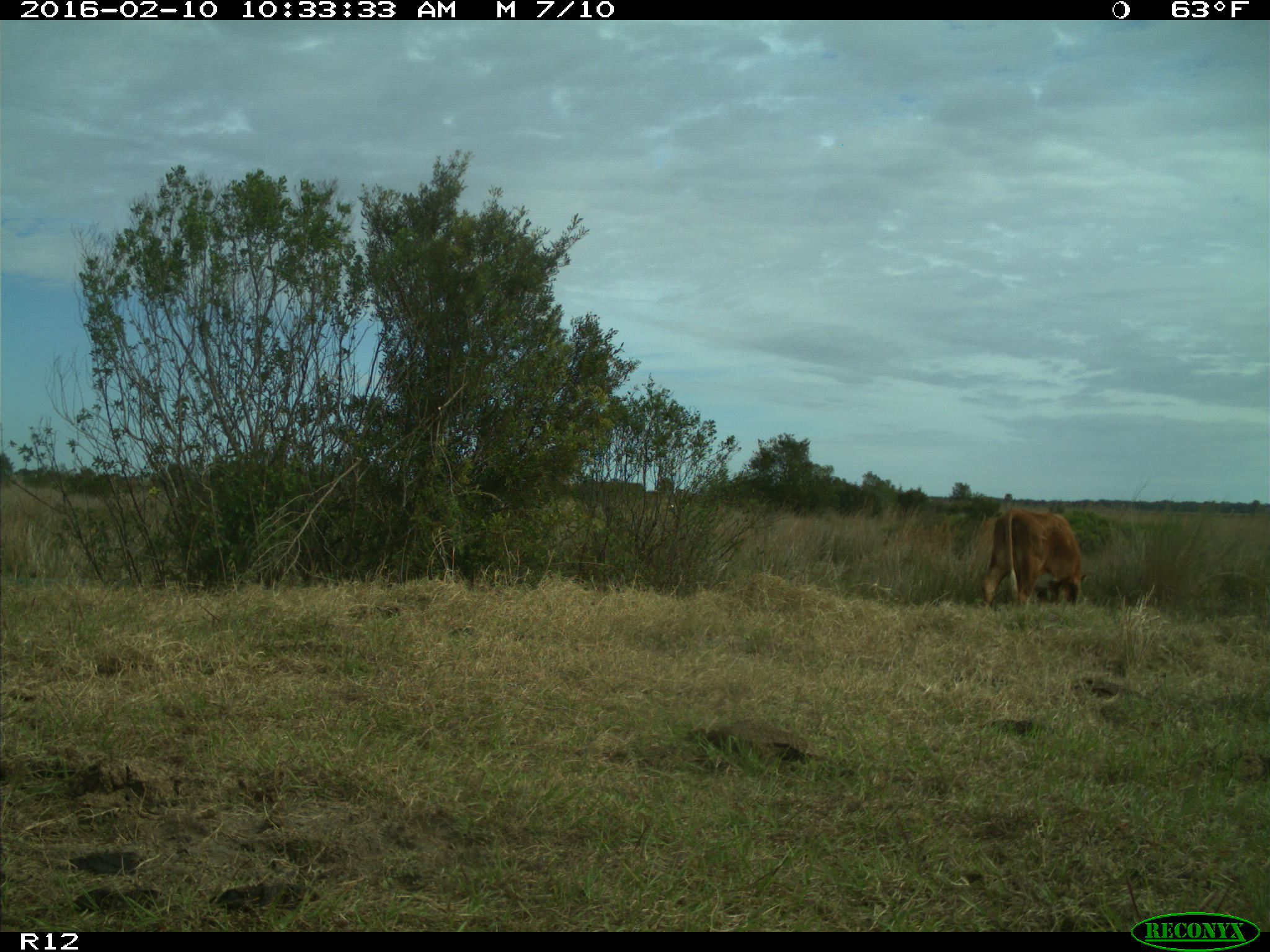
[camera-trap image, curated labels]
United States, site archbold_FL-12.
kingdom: Animalia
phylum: Chordata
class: Mammalia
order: Artiodactyla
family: Bovidae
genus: Bos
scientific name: Bos taurus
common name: domestic cow